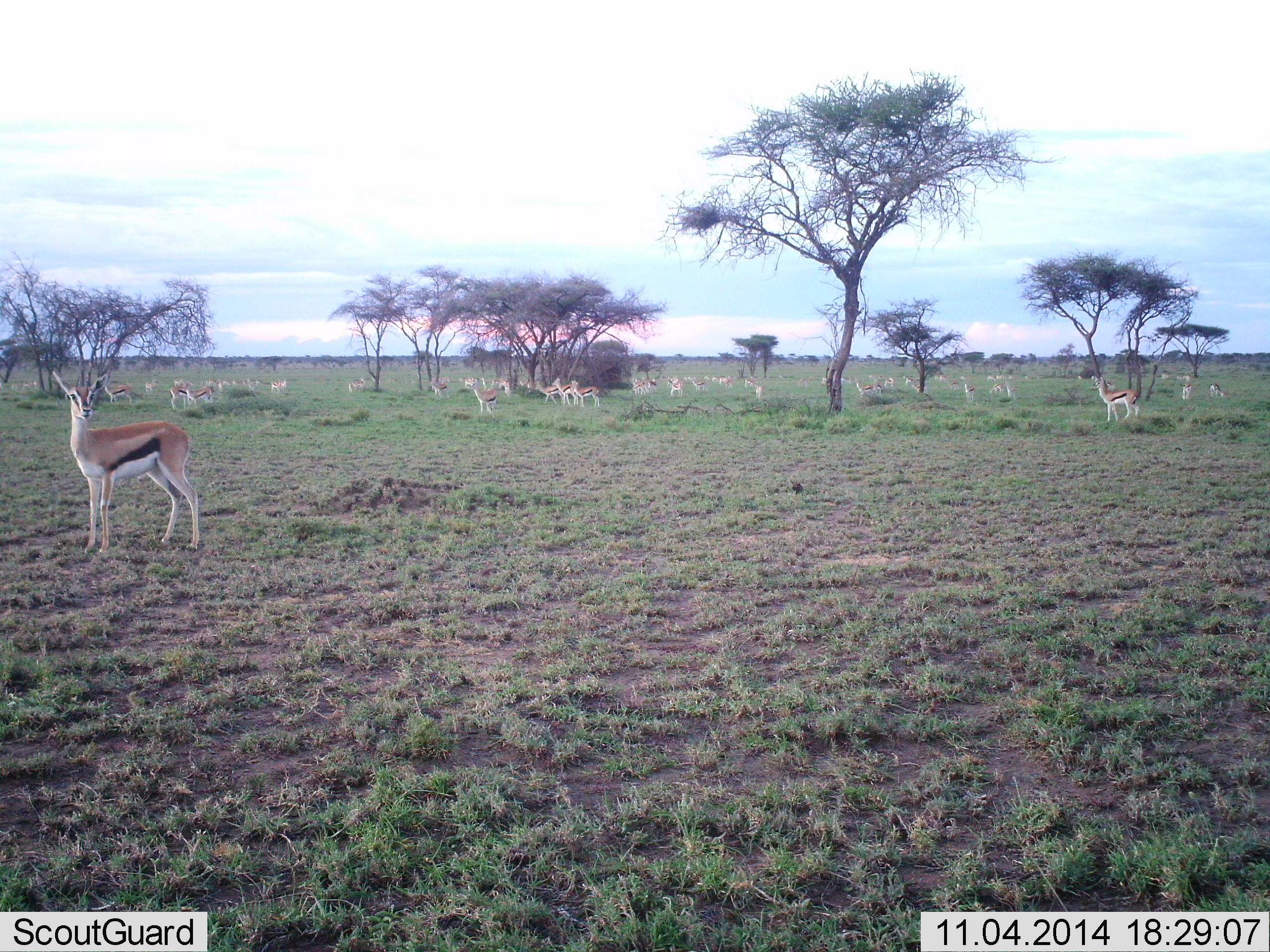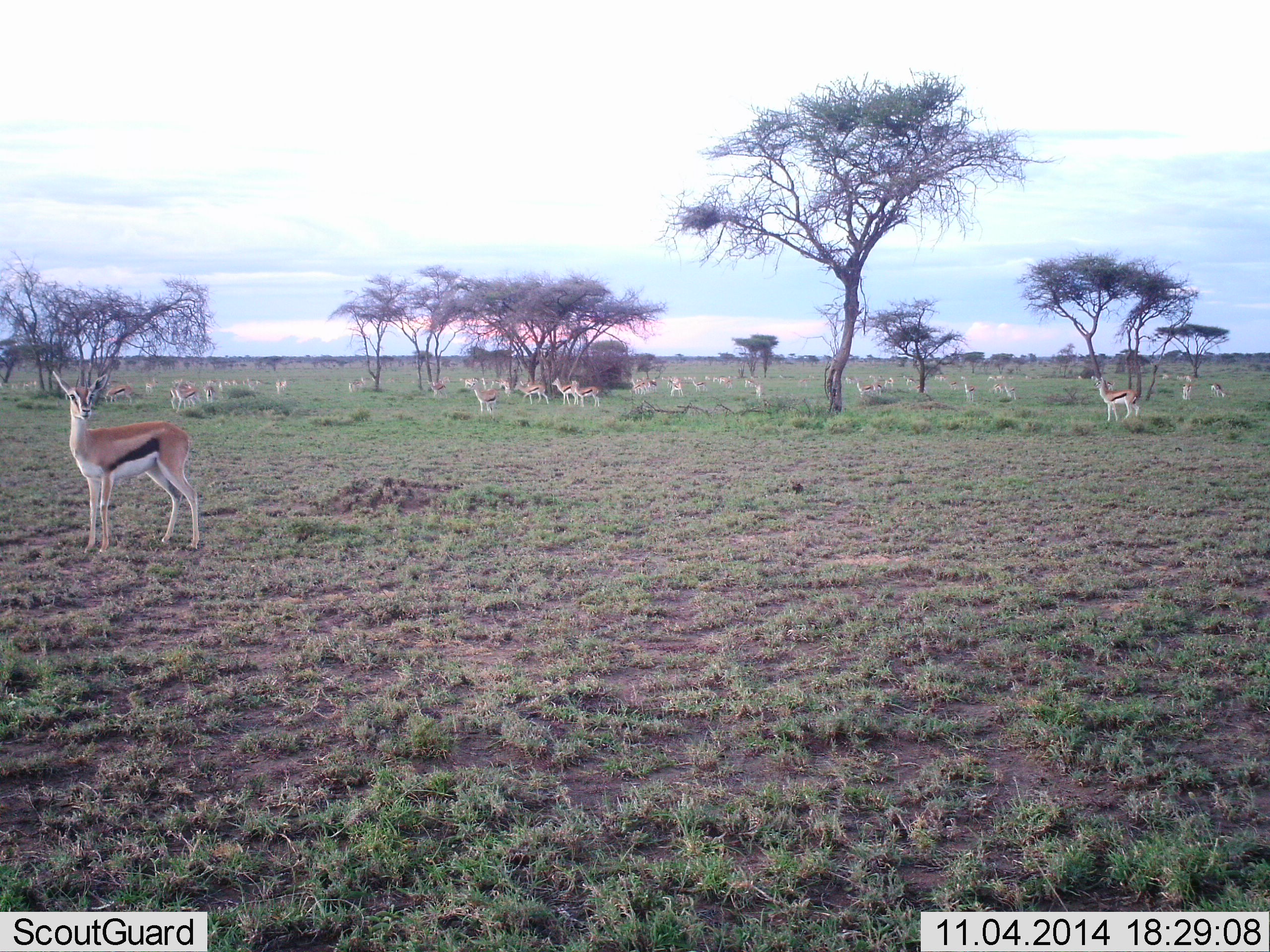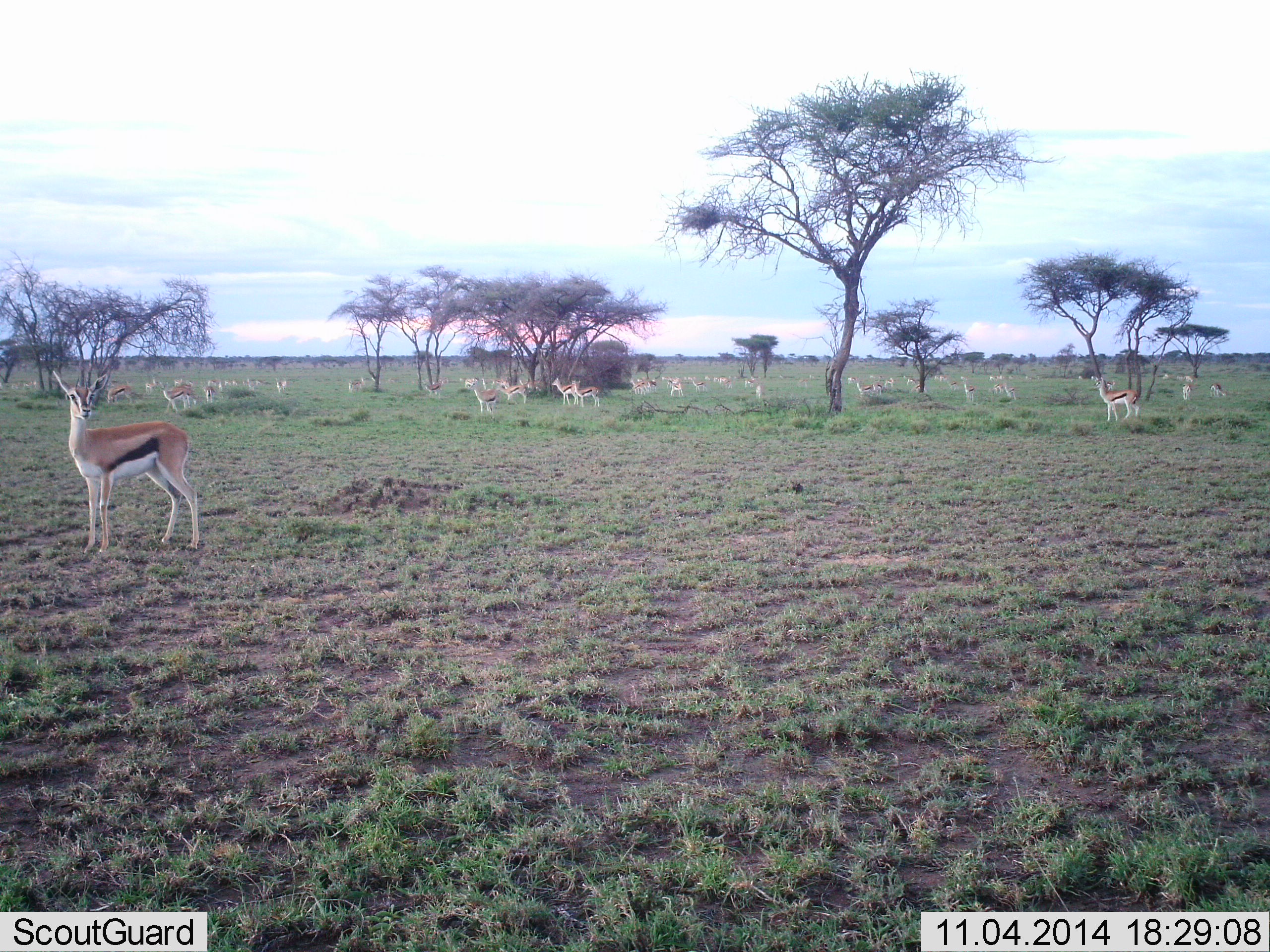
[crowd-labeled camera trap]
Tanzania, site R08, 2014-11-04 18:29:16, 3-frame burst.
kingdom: Animalia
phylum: Chordata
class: Mammalia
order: Artiodactyla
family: Bovidae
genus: Eudorcas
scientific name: Eudorcas thomsonii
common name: thomson's gazelle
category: gazellethomsons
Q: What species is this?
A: Gazellethomsons (thomson's gazelle) (Eudorcas thomsonii).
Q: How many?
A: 11-50.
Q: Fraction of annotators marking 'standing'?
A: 100%.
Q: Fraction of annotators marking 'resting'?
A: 0%.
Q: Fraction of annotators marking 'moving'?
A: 60%.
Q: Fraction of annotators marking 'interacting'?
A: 0%.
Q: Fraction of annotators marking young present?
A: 0%.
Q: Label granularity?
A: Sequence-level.